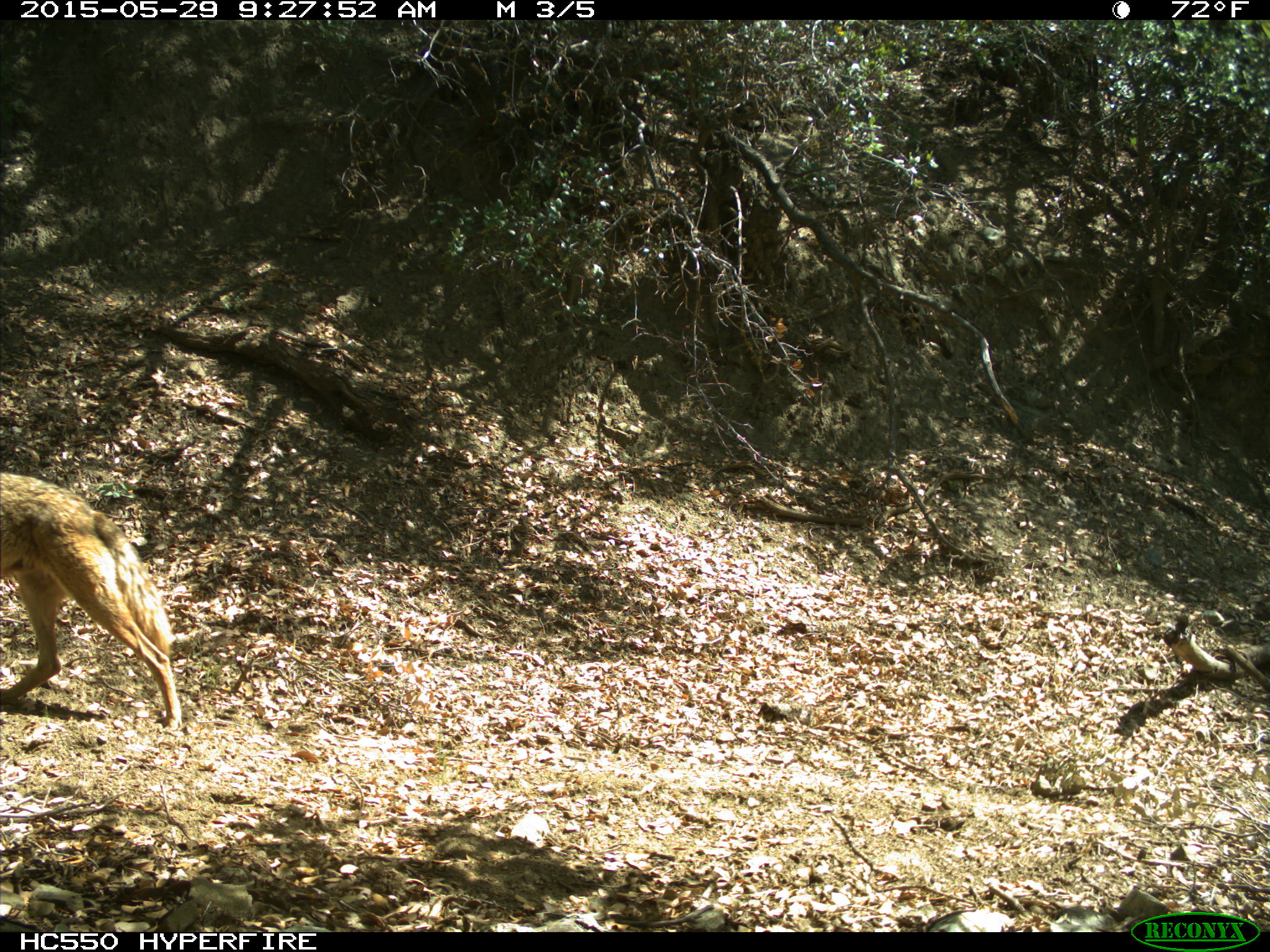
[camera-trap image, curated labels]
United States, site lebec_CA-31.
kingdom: Animalia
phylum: Chordata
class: Mammalia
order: Carnivora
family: Canidae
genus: Canis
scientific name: Canis latrans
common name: coyote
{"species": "Canis latrans (coyote)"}